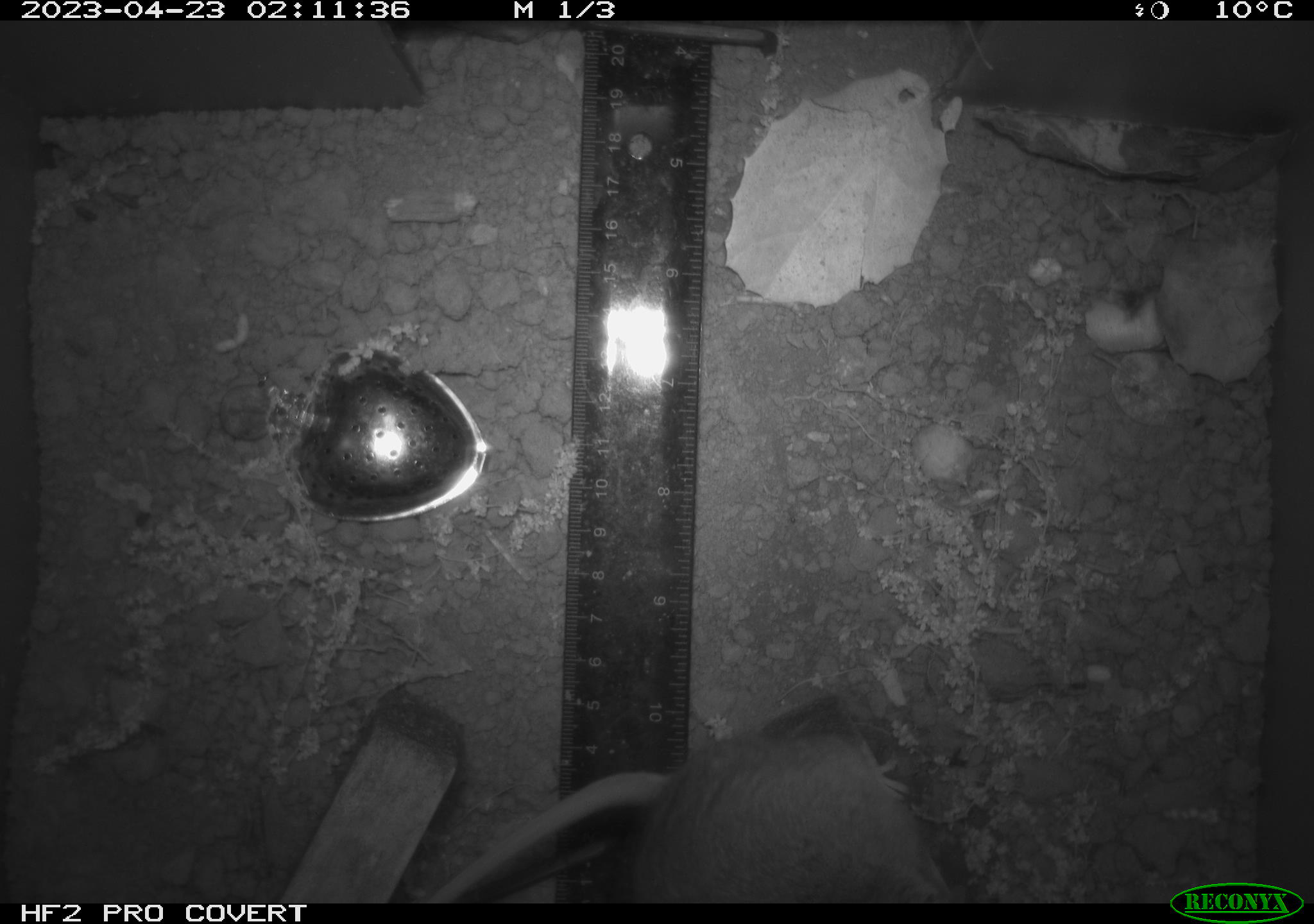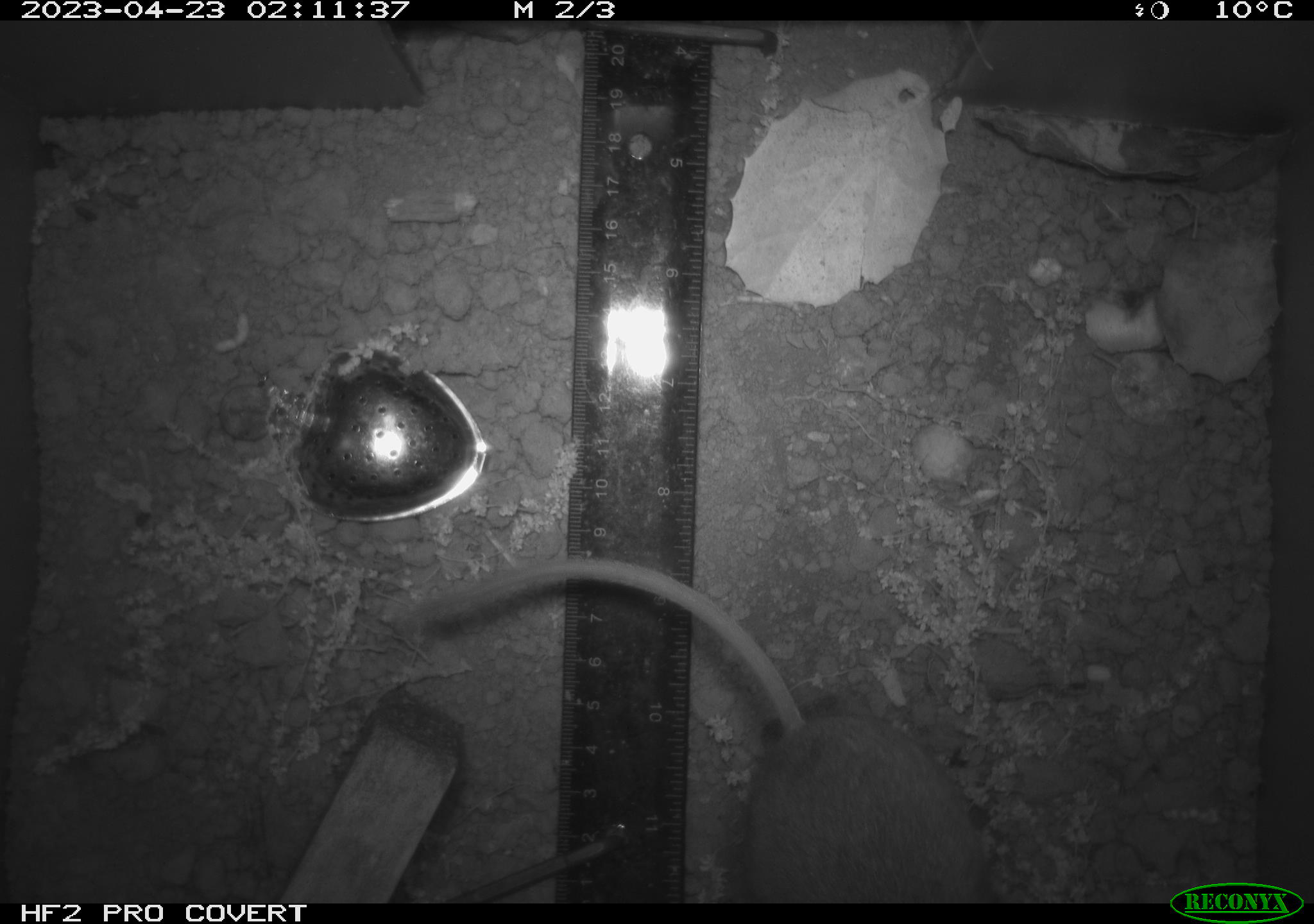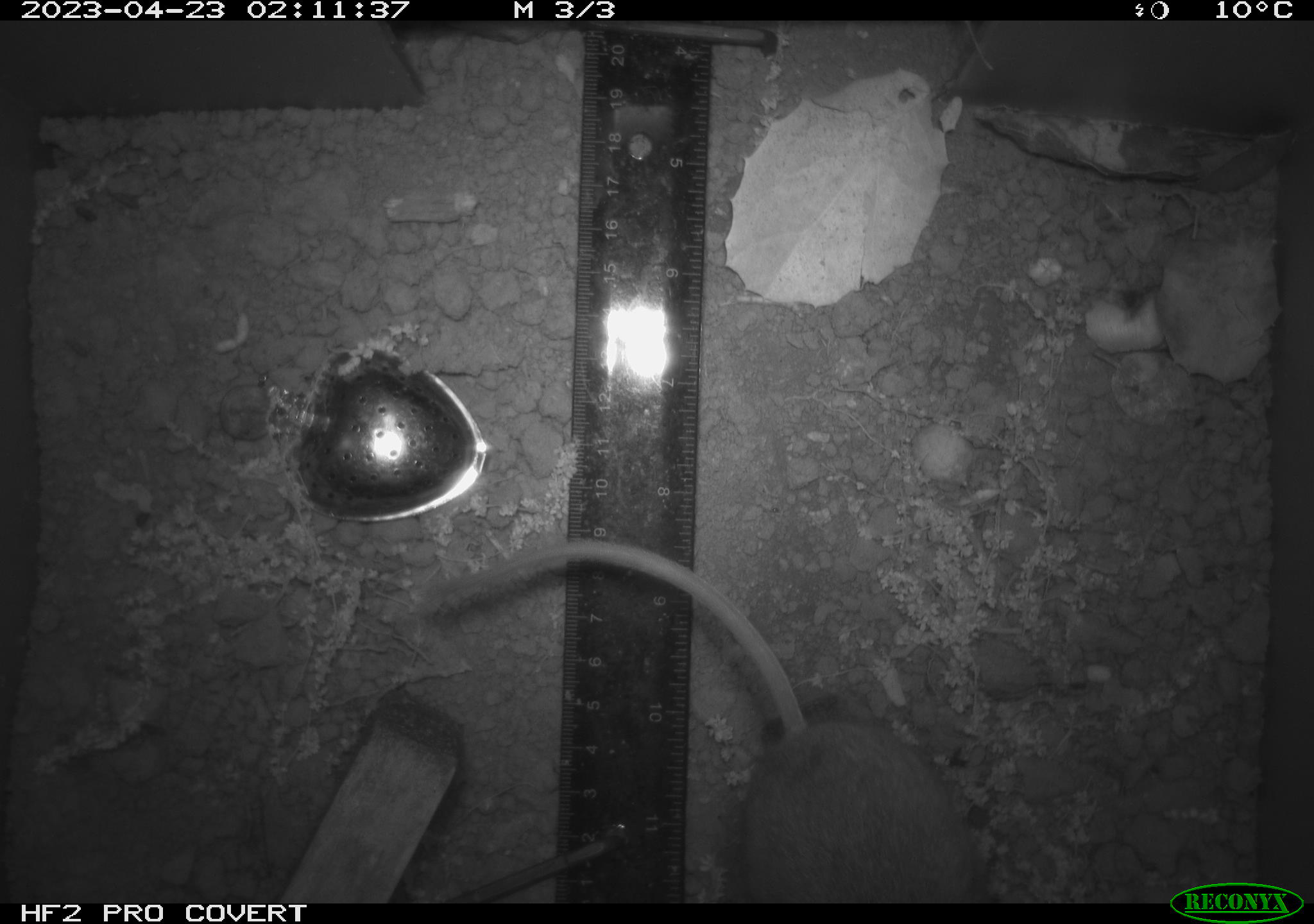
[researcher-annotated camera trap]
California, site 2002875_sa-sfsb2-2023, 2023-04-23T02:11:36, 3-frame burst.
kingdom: Animalia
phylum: Chordata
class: Mammalia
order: Rodentia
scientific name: Rodentia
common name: mouse species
Mouse species (Rodentia).